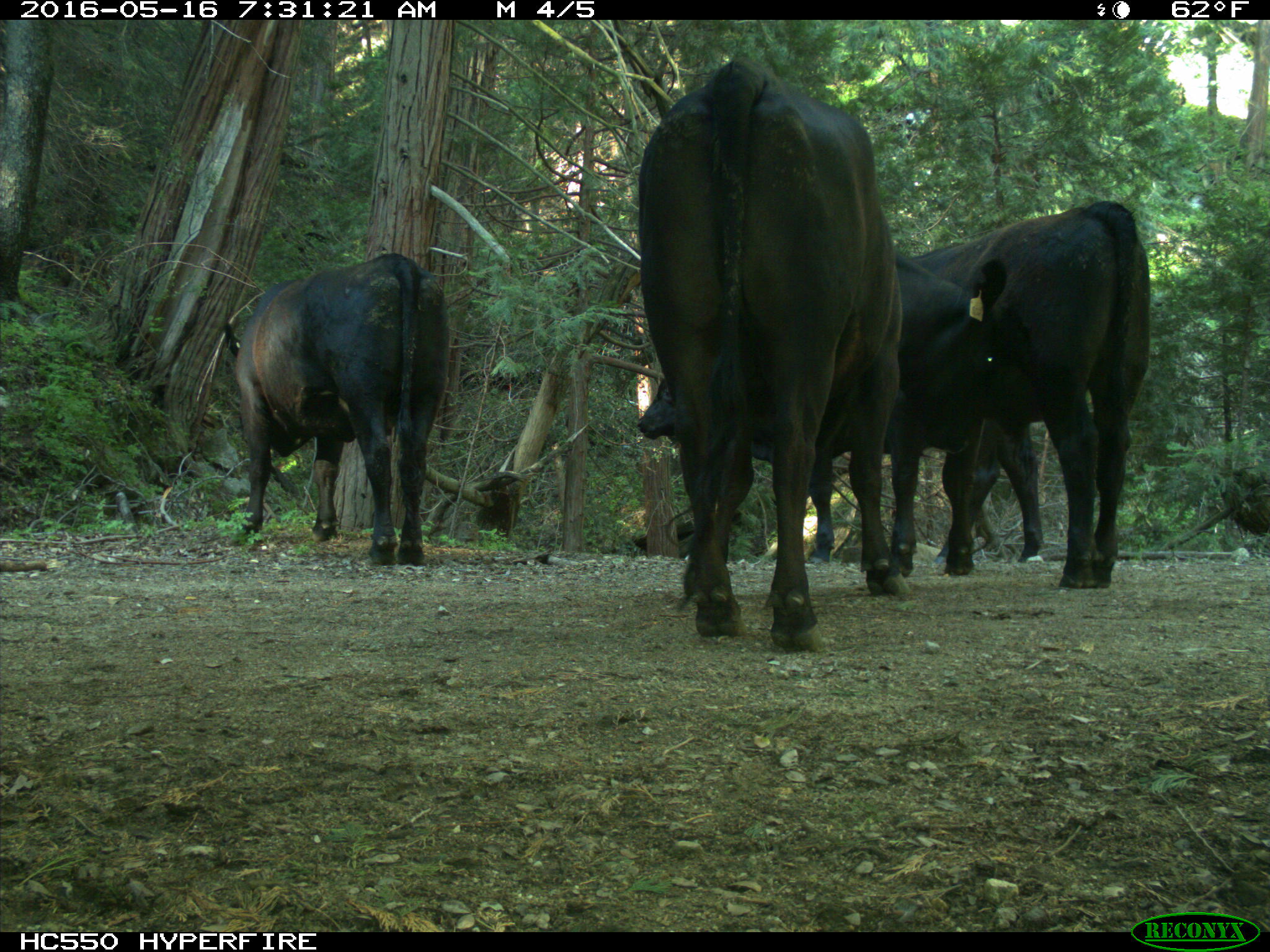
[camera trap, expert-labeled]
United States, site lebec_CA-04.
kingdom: Animalia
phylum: Chordata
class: Mammalia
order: Artiodactyla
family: Bovidae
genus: Bos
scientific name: Bos taurus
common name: domestic cow